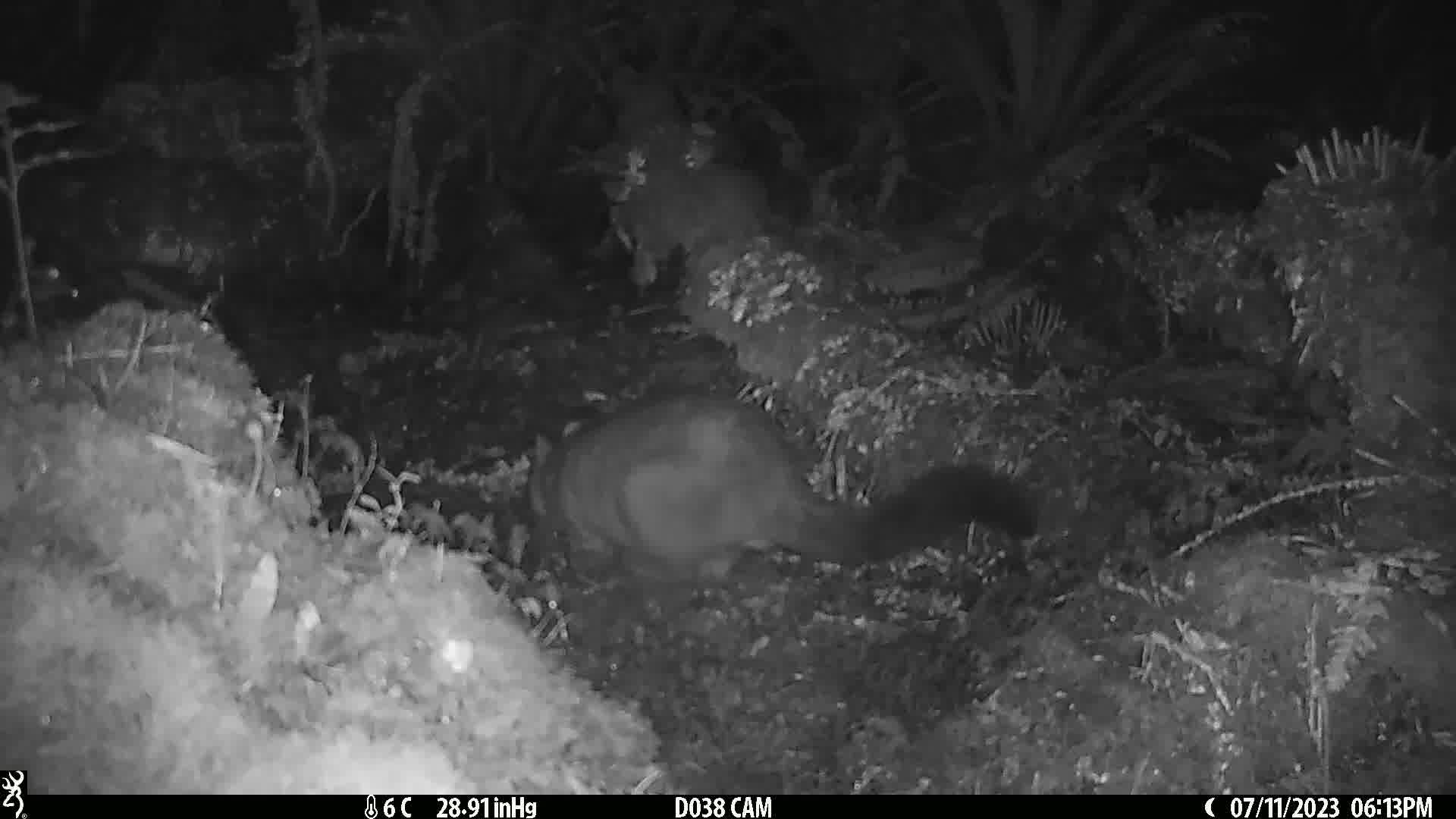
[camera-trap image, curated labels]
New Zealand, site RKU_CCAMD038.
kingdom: Animalia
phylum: Chordata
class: Mammalia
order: Diprotodontia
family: Phalangeridae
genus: Trichosurus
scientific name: Trichosurus vulpecula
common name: common brushtail possum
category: possum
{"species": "possum (common brushtail possum) (Trichosurus vulpecula)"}